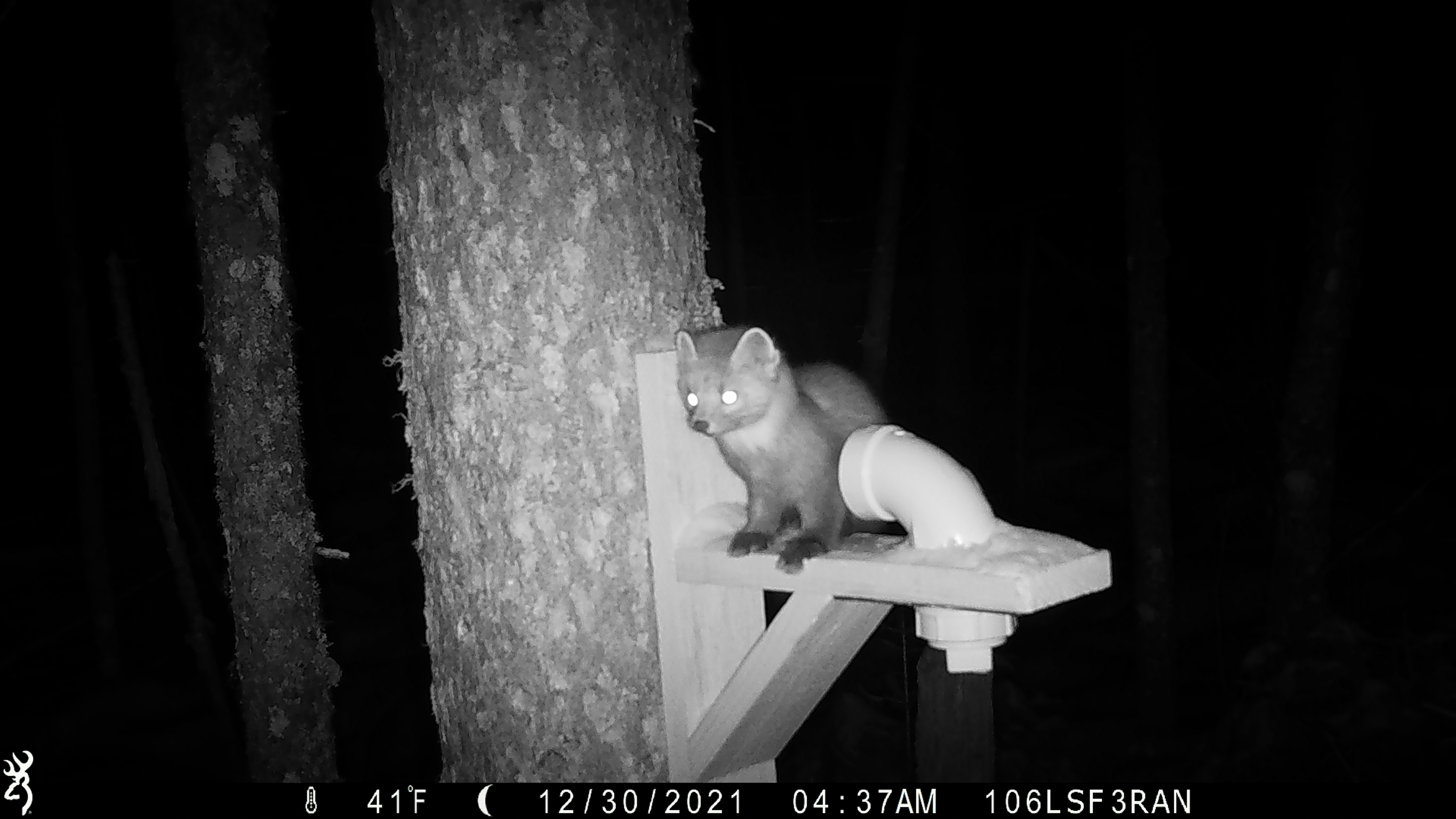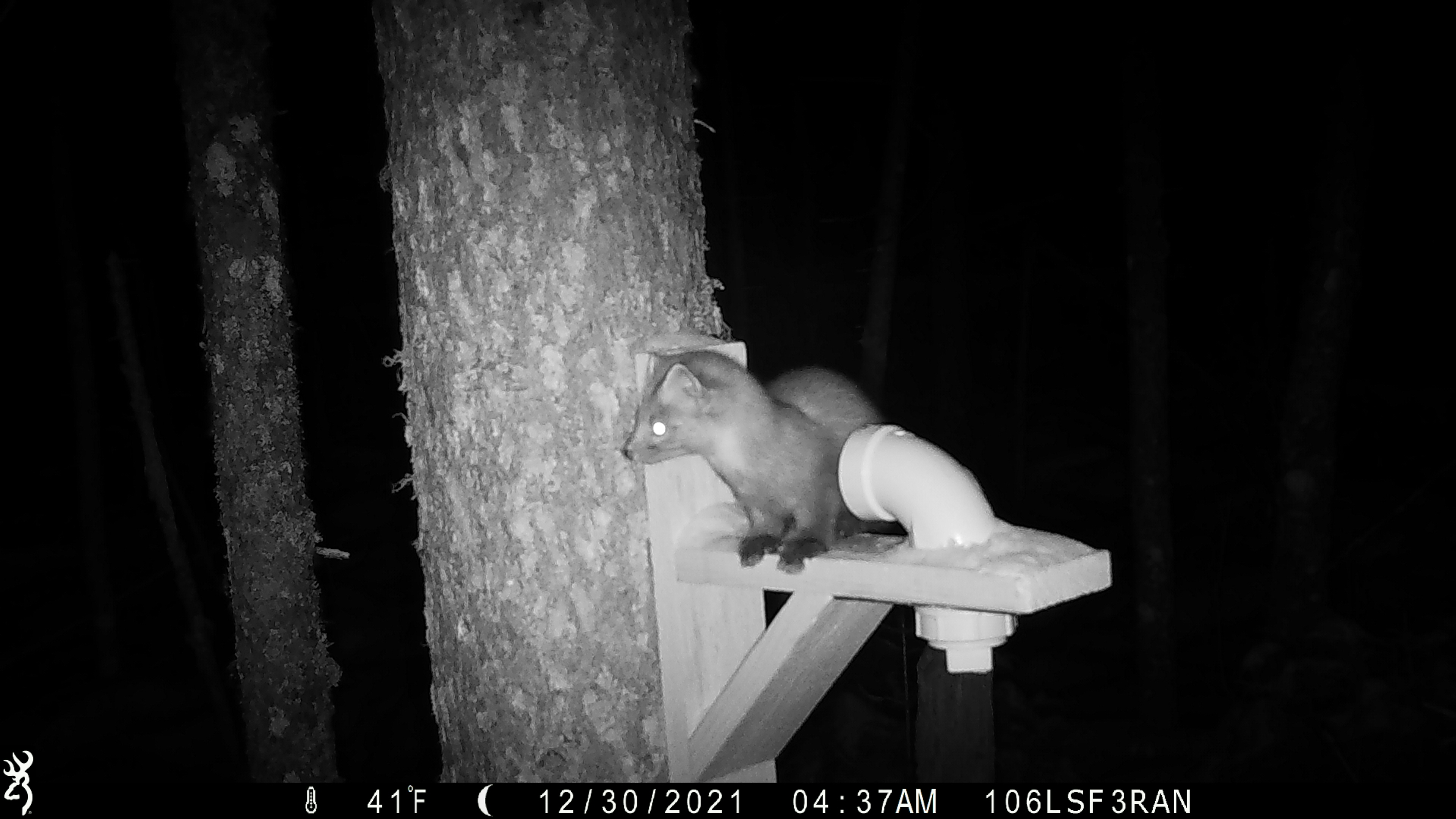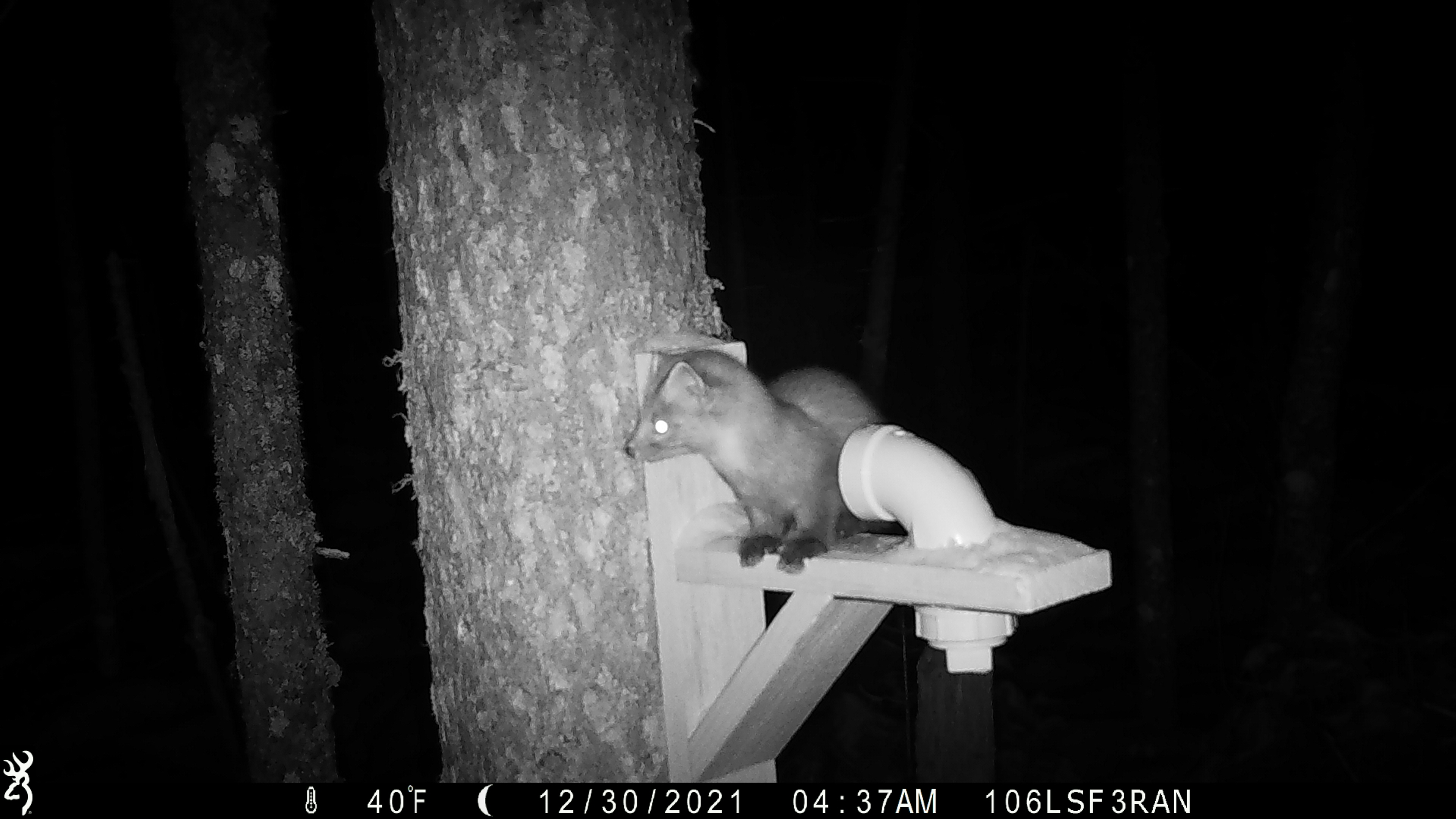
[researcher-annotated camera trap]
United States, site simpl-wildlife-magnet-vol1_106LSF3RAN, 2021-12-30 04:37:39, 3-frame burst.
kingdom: Animalia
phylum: Chordata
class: Mammalia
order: Carnivora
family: Mustelidae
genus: Martes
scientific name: Martes americana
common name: american marten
American marten (Martes americana).